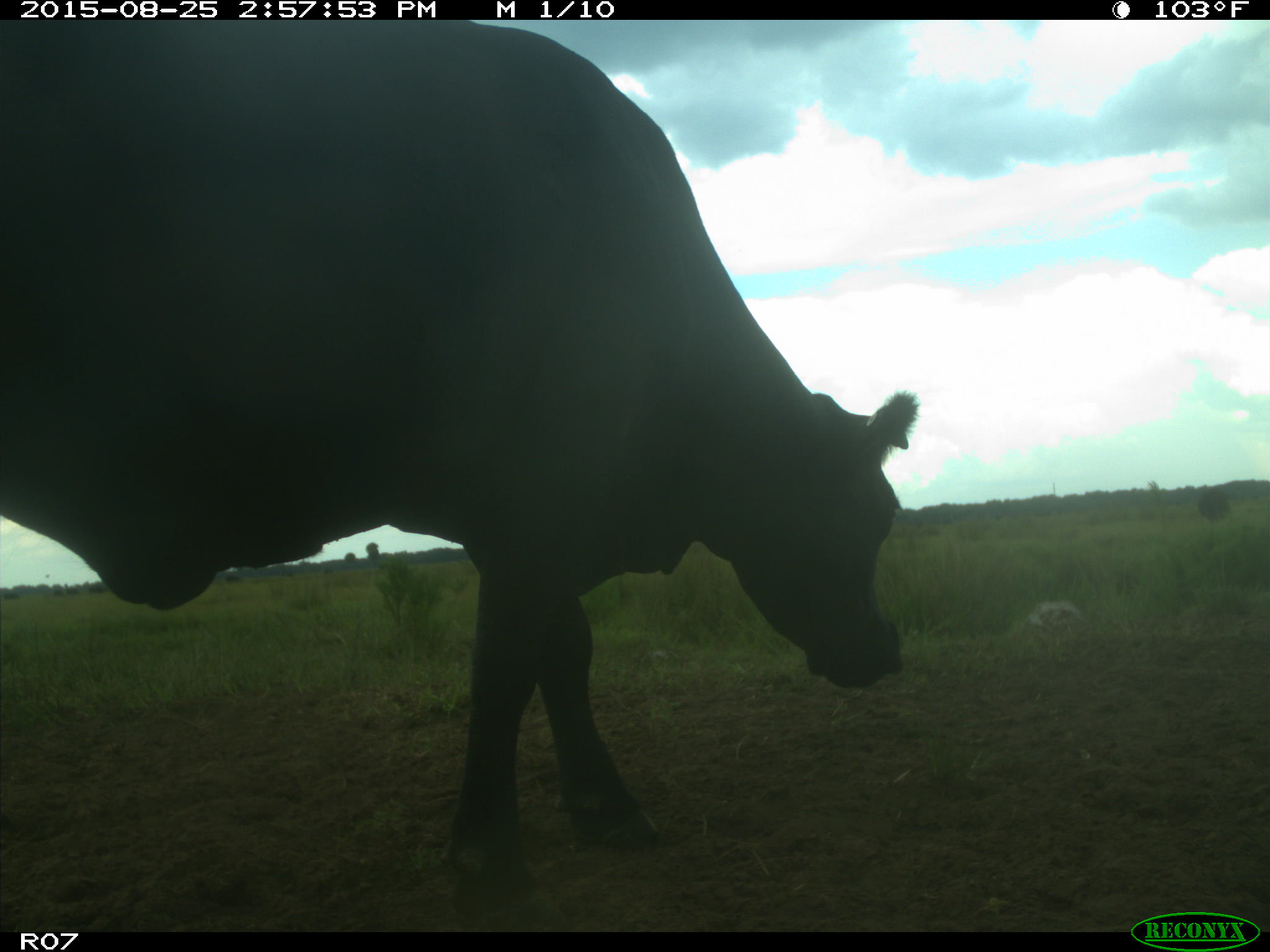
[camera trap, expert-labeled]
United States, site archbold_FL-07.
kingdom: Animalia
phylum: Chordata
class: Mammalia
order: Artiodactyla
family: Bovidae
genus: Bos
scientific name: Bos taurus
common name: domestic cow